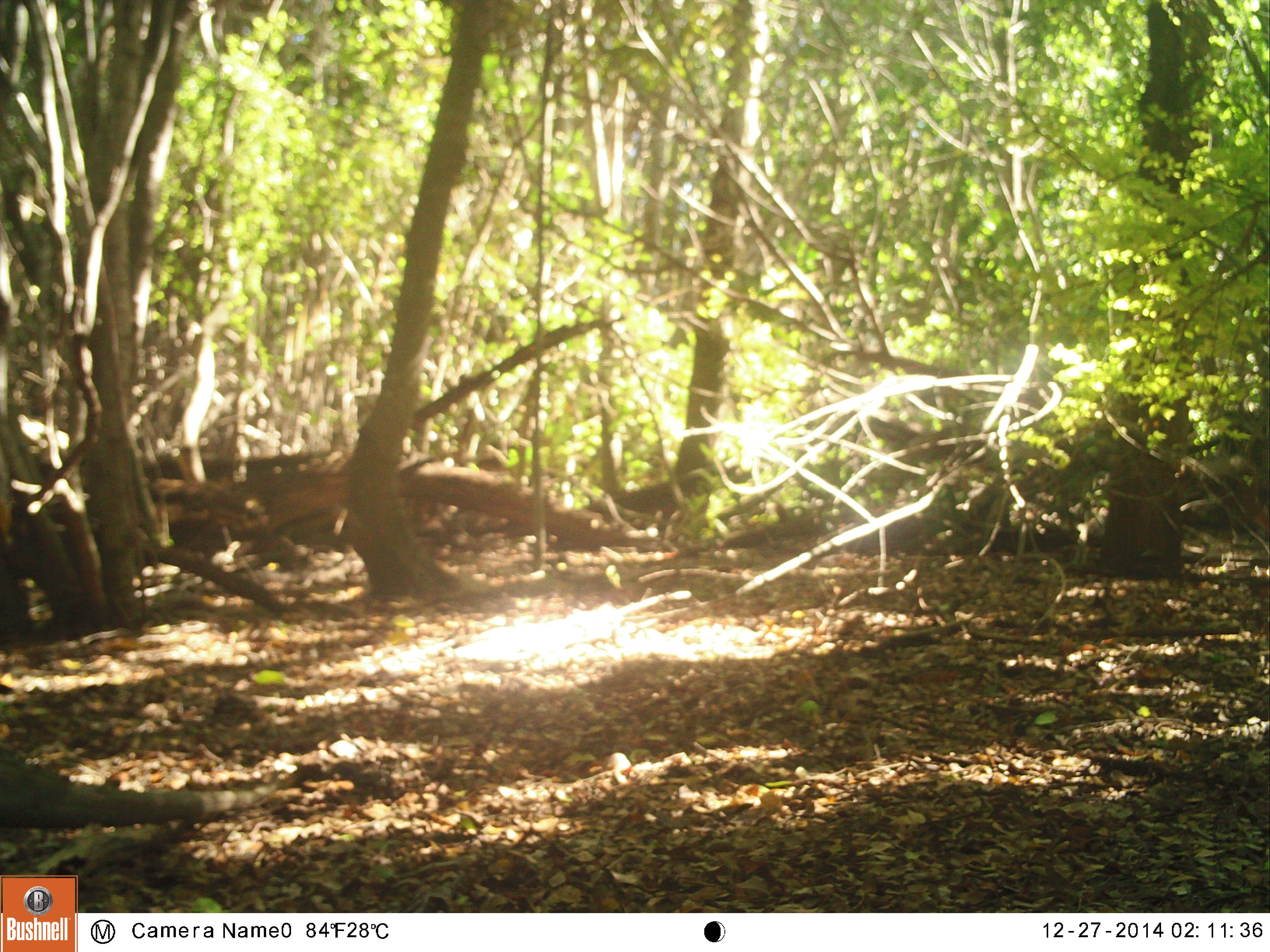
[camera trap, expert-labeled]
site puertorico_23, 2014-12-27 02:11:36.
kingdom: Animalia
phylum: Chordata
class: Reptilia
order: Squamata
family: Iguanidae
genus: Iguana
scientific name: Iguana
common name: typical iguanas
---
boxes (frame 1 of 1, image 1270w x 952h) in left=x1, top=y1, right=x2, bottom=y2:
iguana: left=0, top=744, right=282, bottom=837